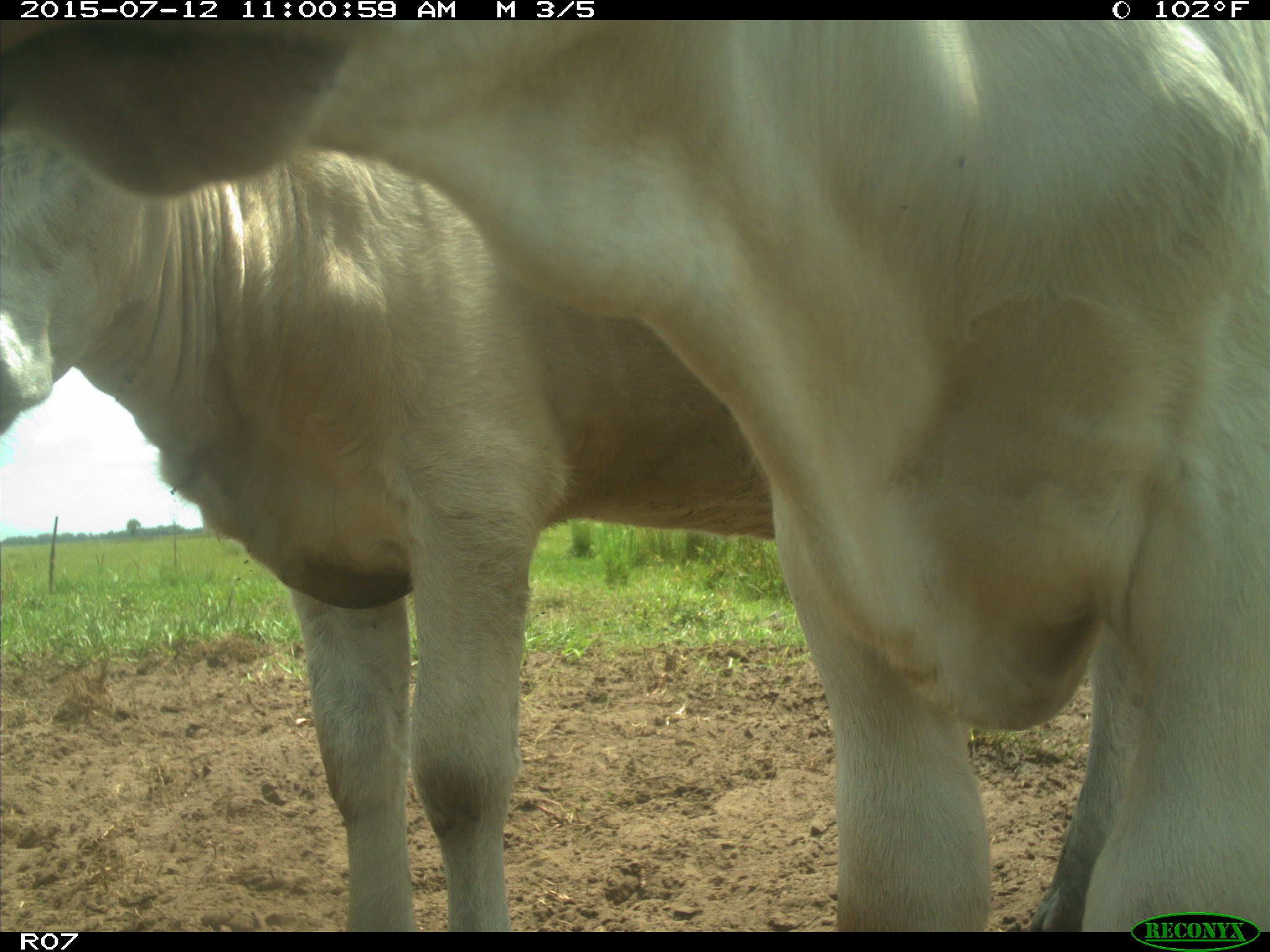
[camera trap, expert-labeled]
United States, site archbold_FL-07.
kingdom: Animalia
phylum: Chordata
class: Mammalia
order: Artiodactyla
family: Bovidae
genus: Bos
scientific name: Bos taurus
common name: domestic cow